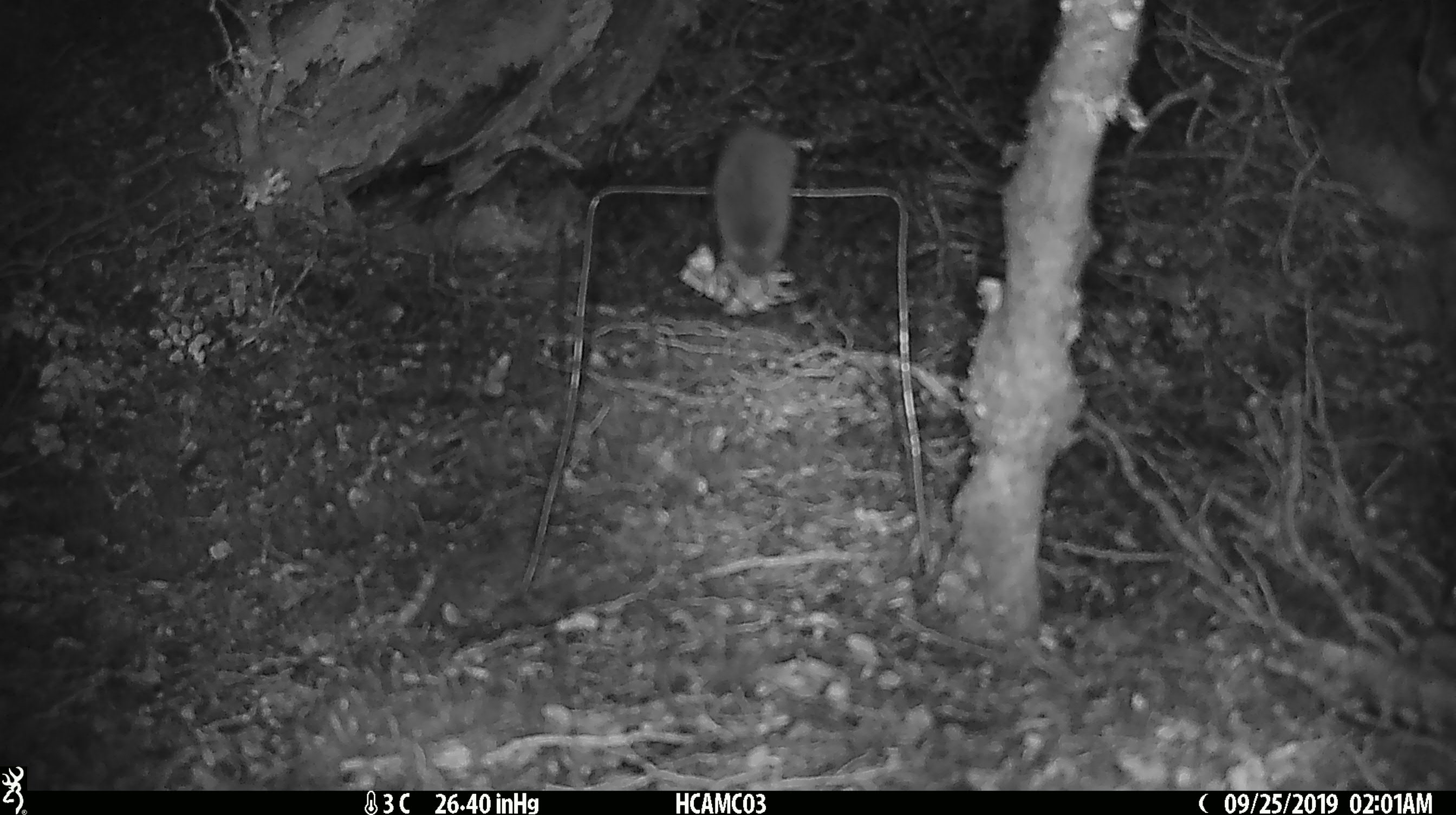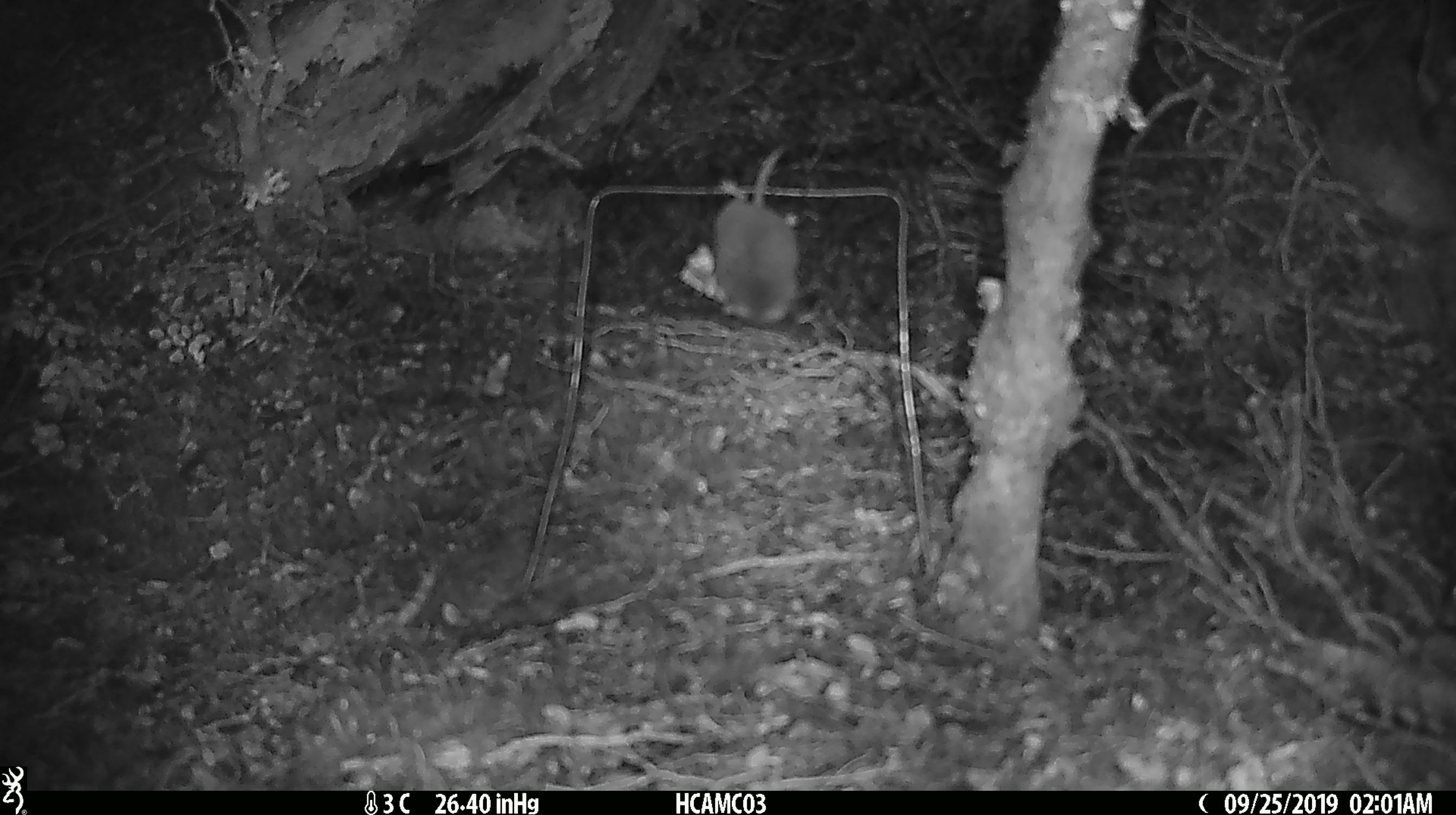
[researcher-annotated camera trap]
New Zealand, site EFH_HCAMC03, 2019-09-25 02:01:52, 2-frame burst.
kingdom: Animalia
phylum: Chordata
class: Mammalia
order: Rodentia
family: Muridae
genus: Mus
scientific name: Mus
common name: mouse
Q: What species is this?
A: Mouse (Mus).